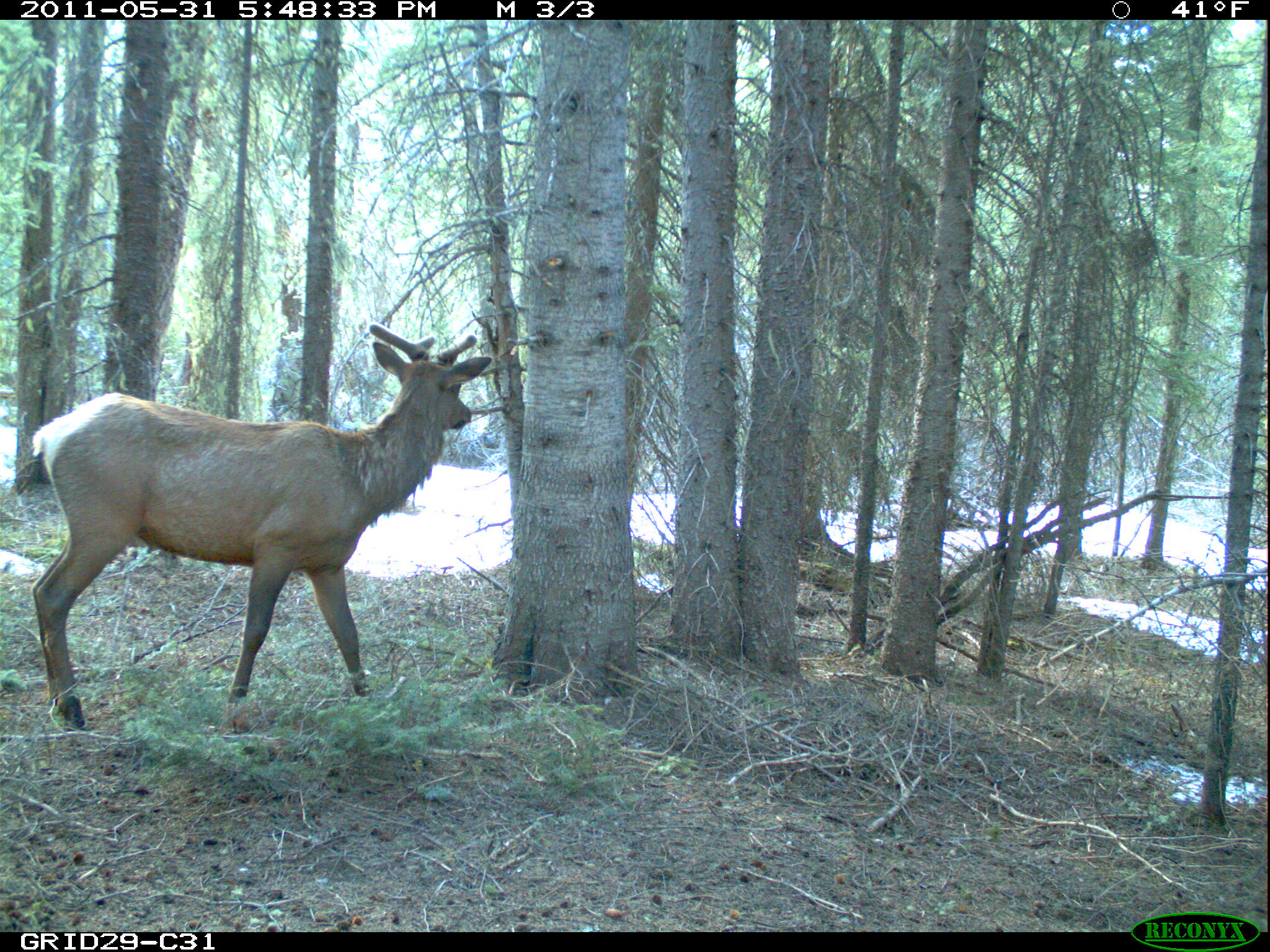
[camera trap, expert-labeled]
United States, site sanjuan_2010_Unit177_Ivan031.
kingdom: Animalia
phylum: Chordata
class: Mammalia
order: Artiodactyla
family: Cervidae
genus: Cervus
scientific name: Cervus elaphus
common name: red deer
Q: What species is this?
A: Cervus elaphus (red deer).